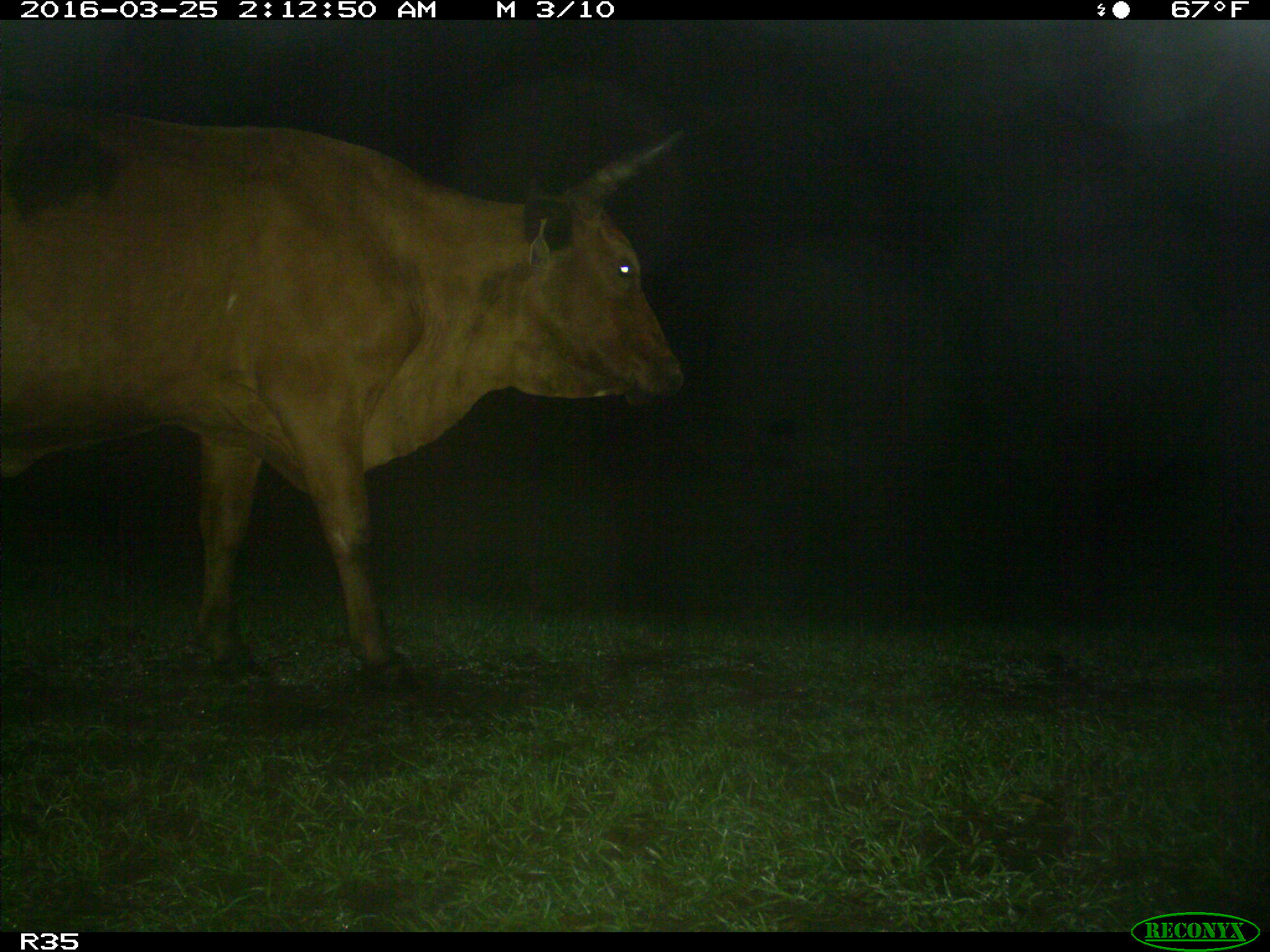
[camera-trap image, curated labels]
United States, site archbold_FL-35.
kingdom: Animalia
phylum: Chordata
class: Mammalia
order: Artiodactyla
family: Bovidae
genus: Bos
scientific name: Bos taurus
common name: domestic cow